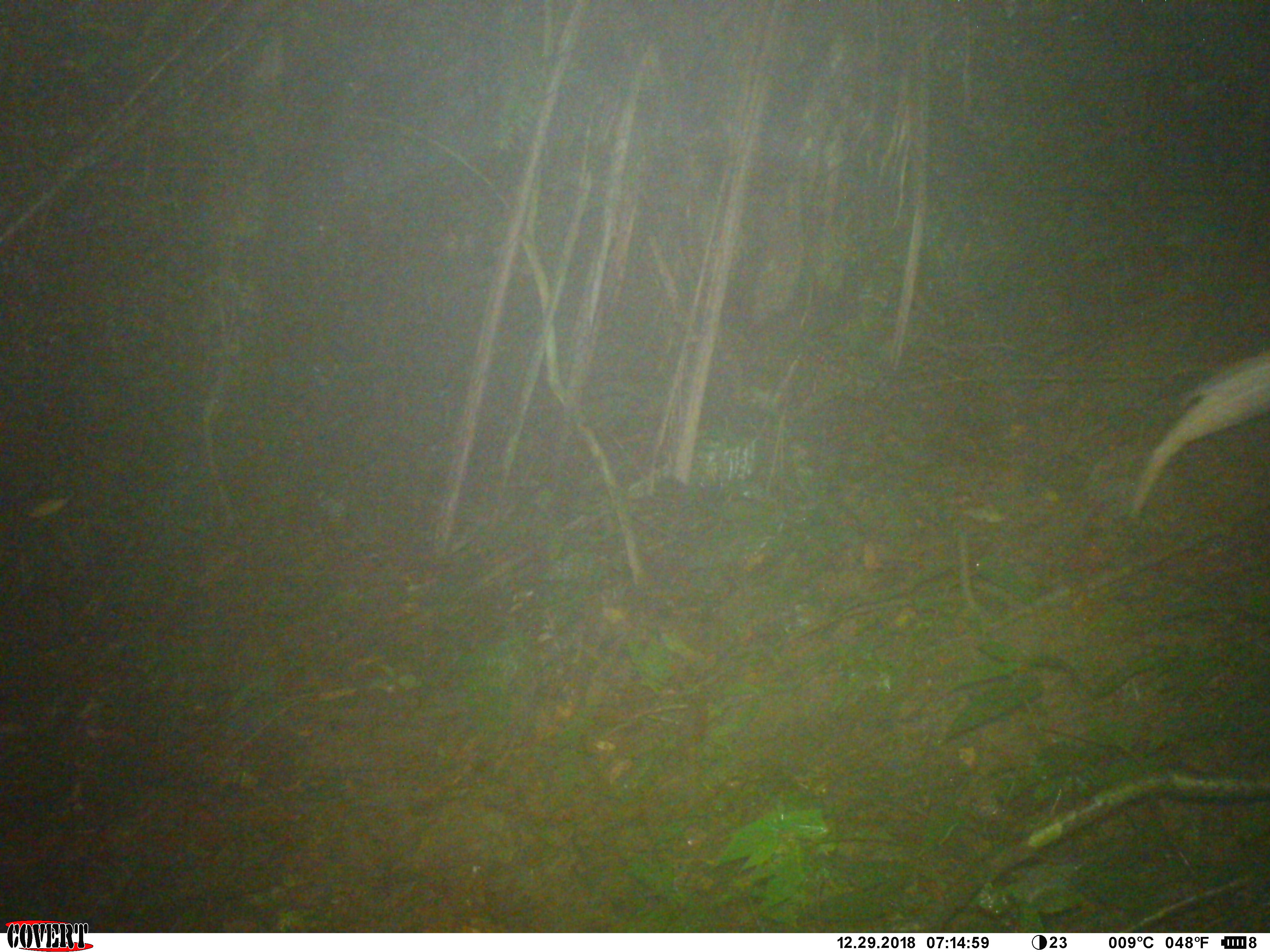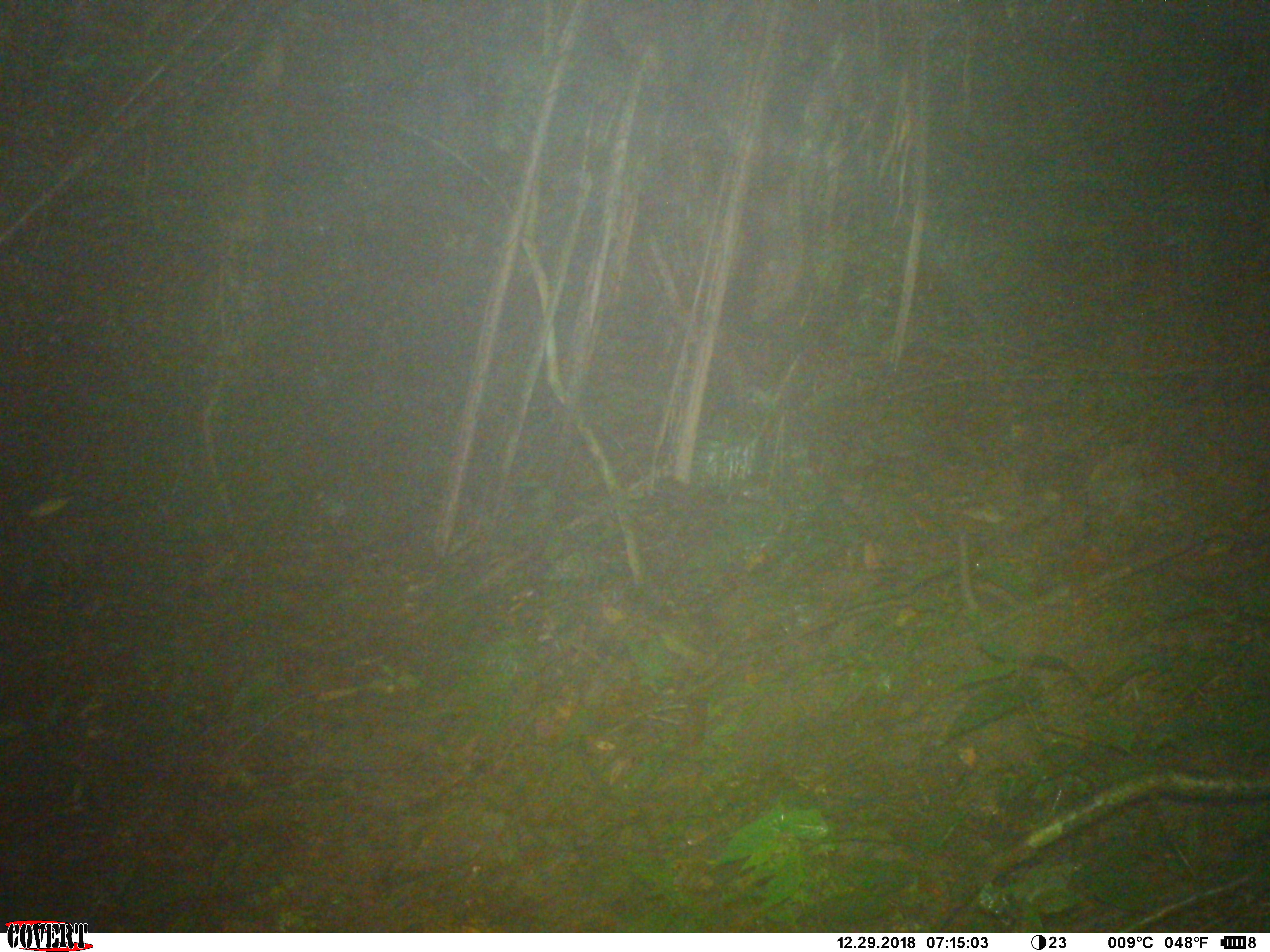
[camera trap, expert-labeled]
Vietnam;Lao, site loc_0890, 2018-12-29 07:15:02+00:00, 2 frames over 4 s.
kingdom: Animalia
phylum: Chordata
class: Aves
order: Galliformes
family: Phasianidae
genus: Lophura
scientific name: Lophura nycthemera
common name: silver pheasant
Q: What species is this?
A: Silver pheasant (Lophura nycthemera).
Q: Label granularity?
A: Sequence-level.